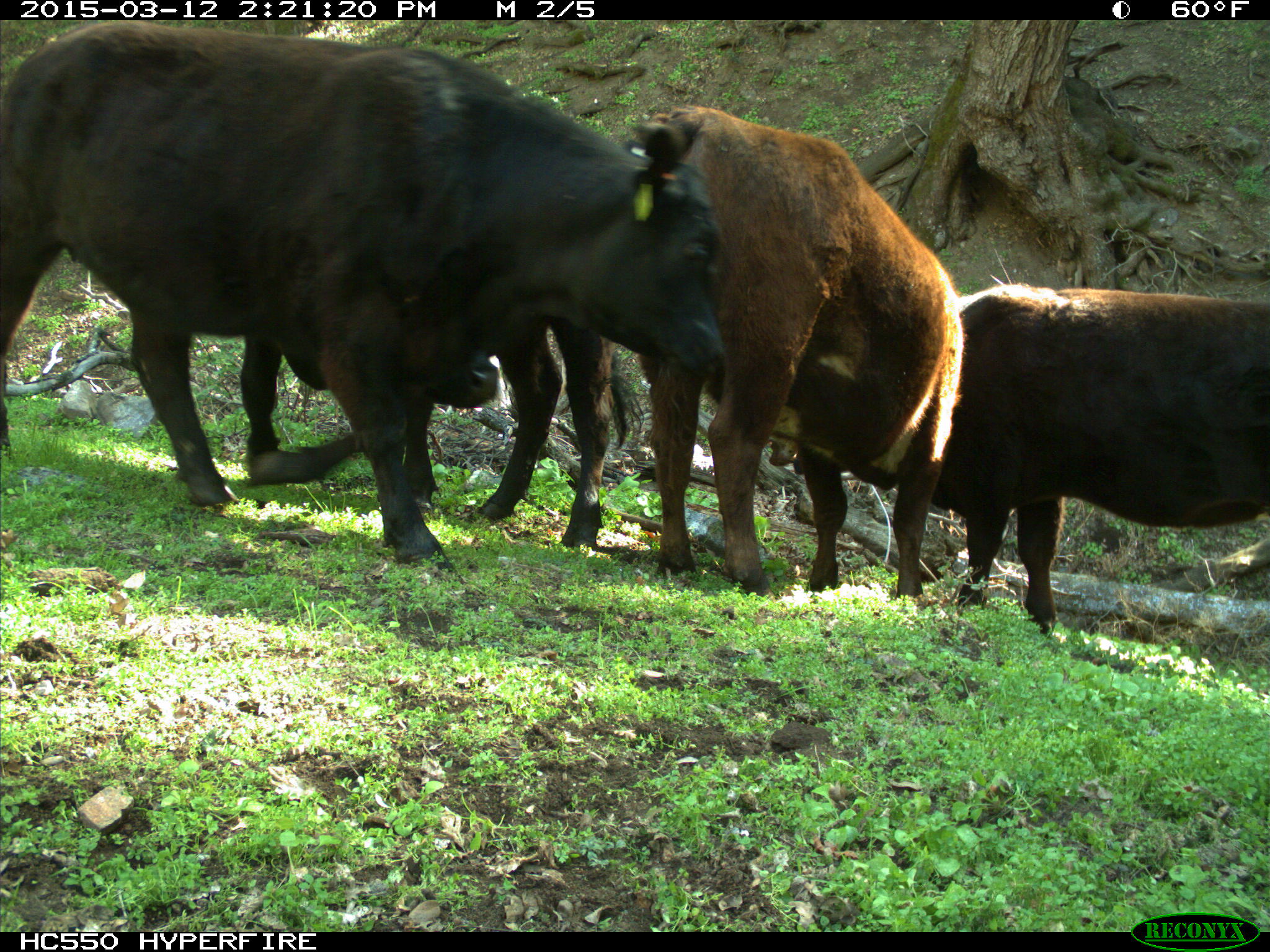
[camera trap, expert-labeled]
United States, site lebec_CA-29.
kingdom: Animalia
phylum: Chordata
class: Mammalia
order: Artiodactyla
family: Bovidae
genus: Bos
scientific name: Bos taurus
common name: domestic cow